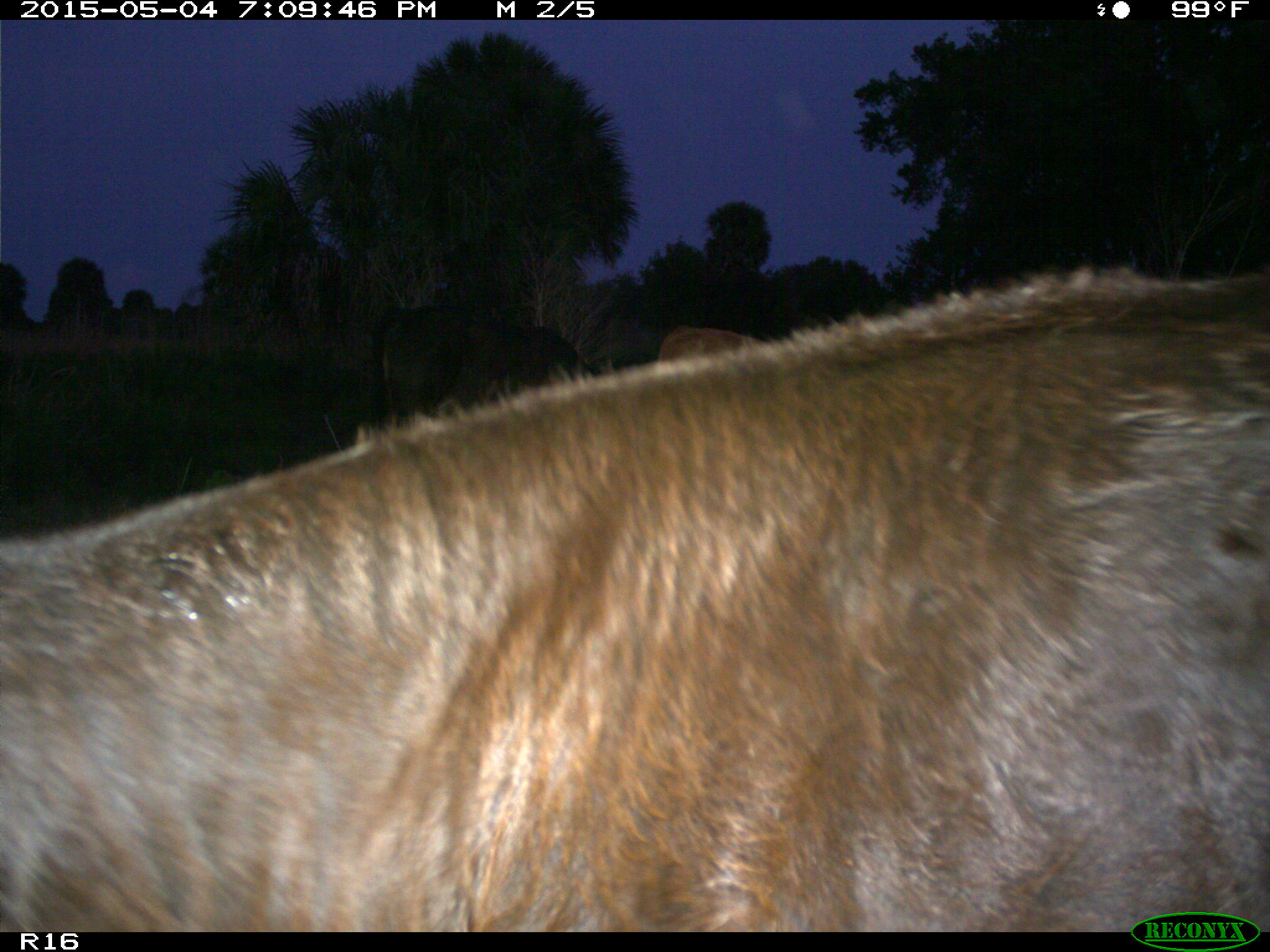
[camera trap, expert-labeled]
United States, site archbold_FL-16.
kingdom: Animalia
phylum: Chordata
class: Mammalia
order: Artiodactyla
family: Bovidae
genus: Bos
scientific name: Bos taurus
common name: domestic cow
Bos taurus (domestic cow).